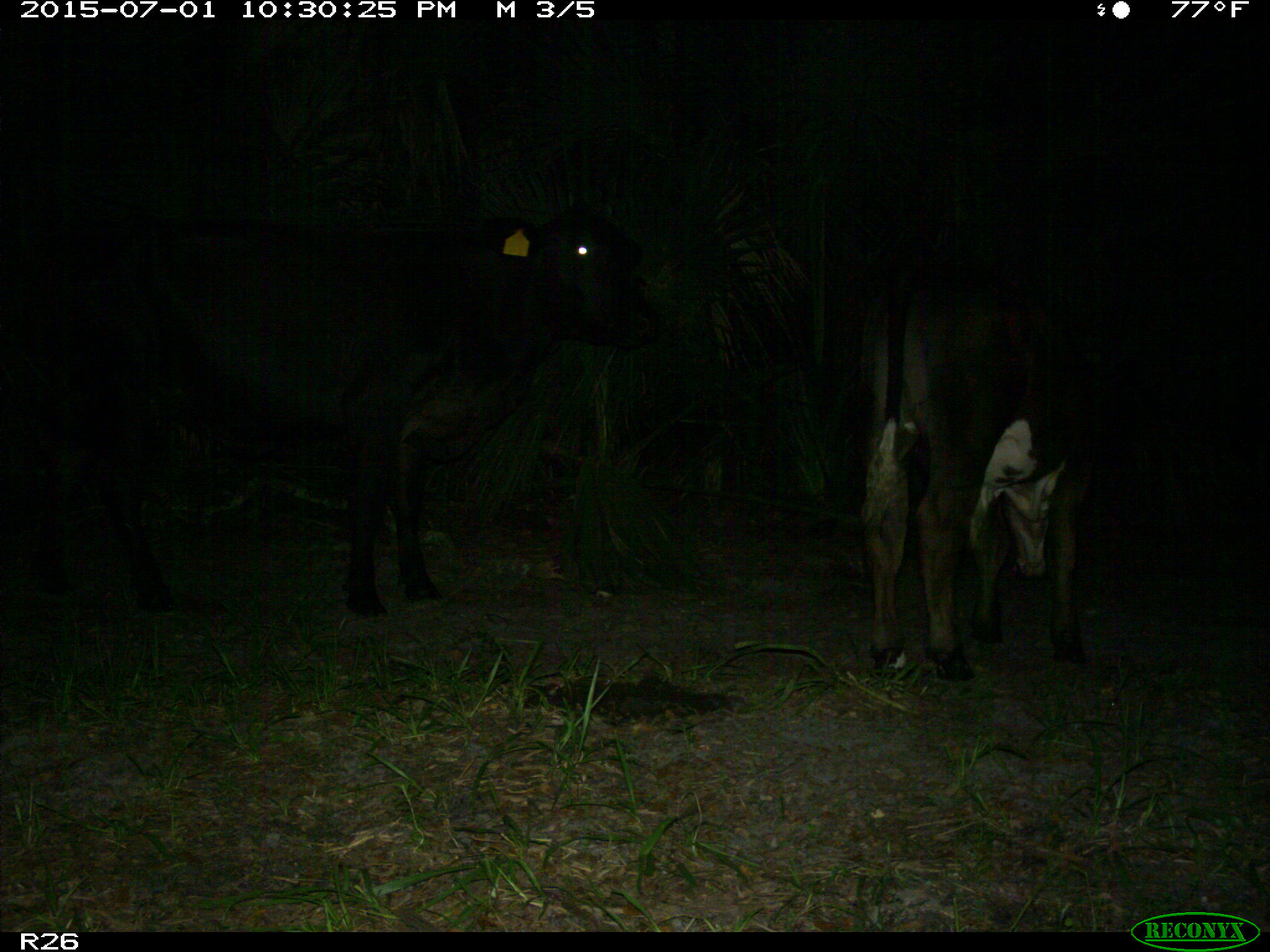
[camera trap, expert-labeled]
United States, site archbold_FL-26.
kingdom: Animalia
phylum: Chordata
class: Mammalia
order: Artiodactyla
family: Bovidae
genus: Bos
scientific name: Bos taurus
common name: domestic cow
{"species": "Bos taurus (domestic cow)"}